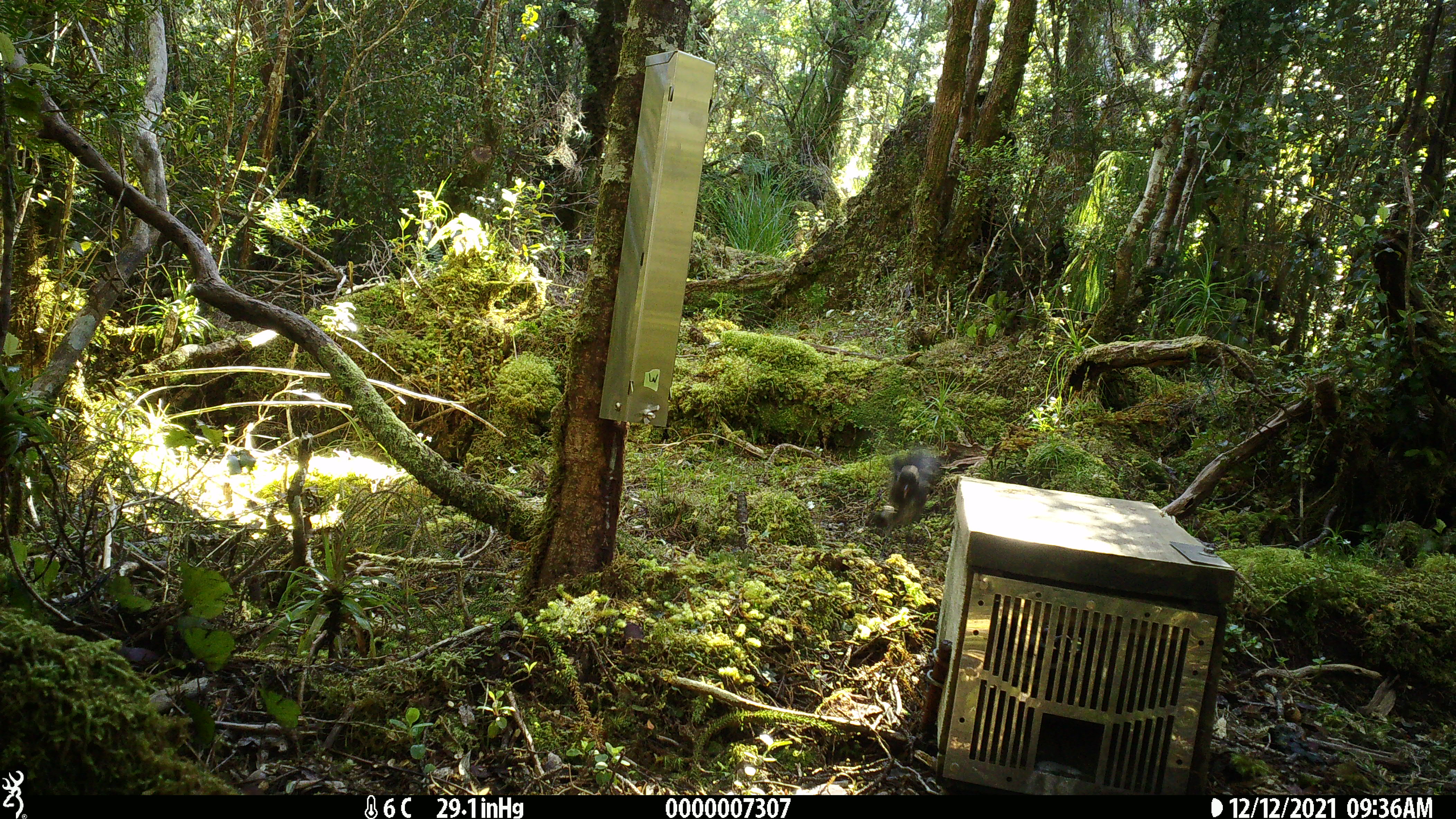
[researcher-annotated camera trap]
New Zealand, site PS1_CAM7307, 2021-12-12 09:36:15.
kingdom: Animalia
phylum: Chordata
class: Aves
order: Passeriformes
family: Petroicidae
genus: Petroica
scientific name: Petroica australis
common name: new zealand robin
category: robin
Robin (new zealand robin) (Petroica australis).